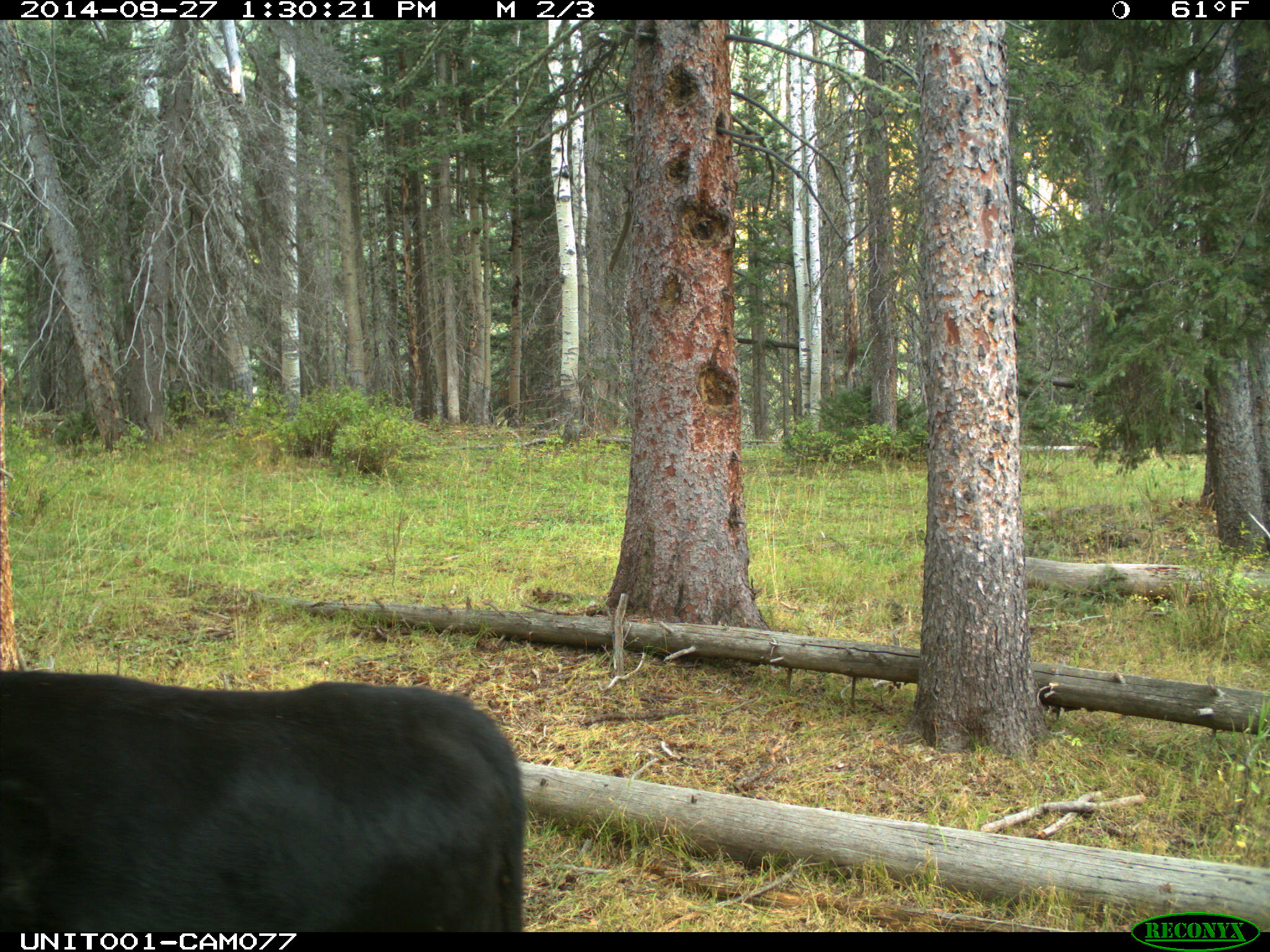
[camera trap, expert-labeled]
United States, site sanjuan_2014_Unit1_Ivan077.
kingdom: Animalia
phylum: Chordata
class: Mammalia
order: Artiodactyla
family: Bovidae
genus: Bos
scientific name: Bos taurus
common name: domestic cow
Bos taurus (domestic cow).